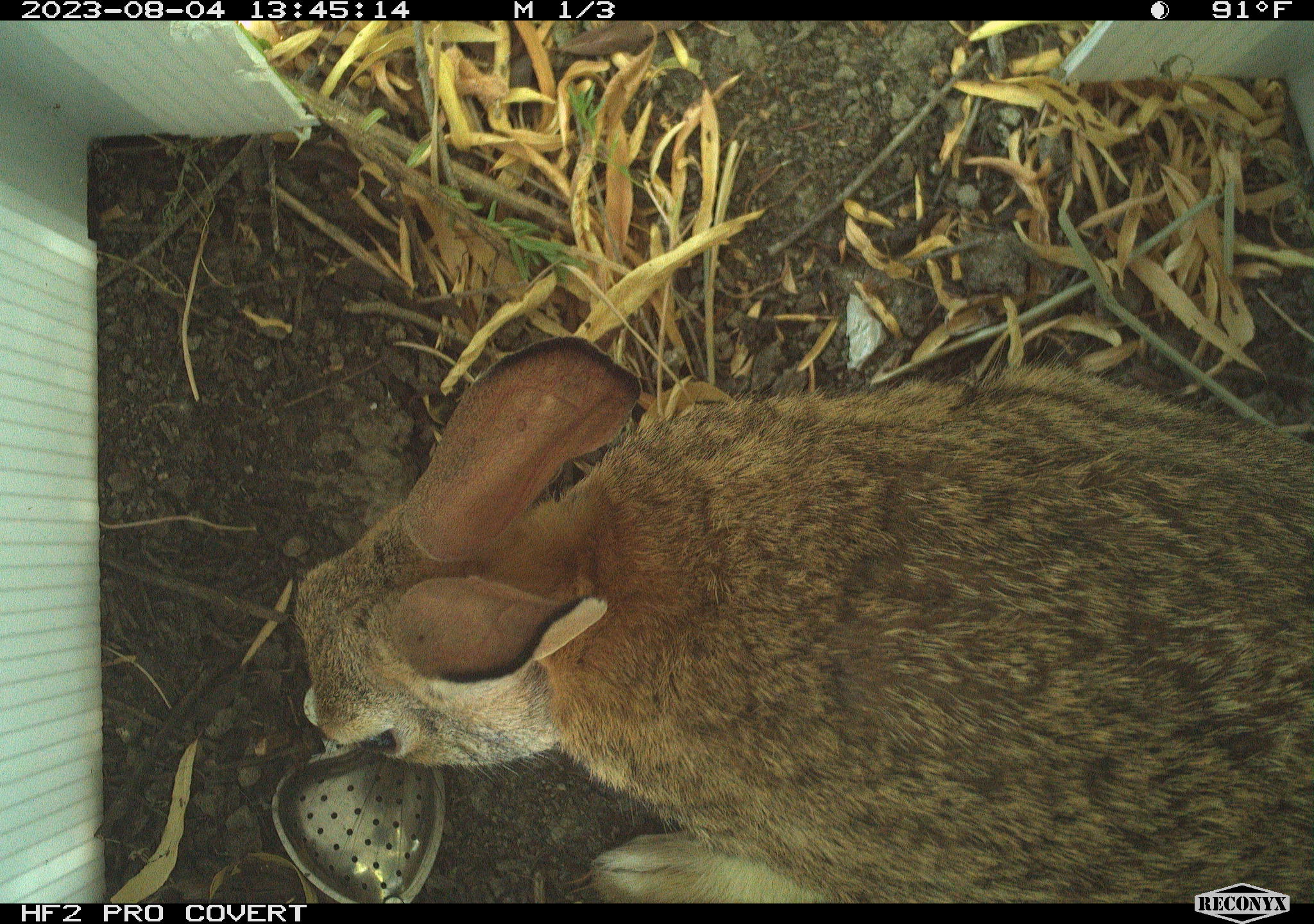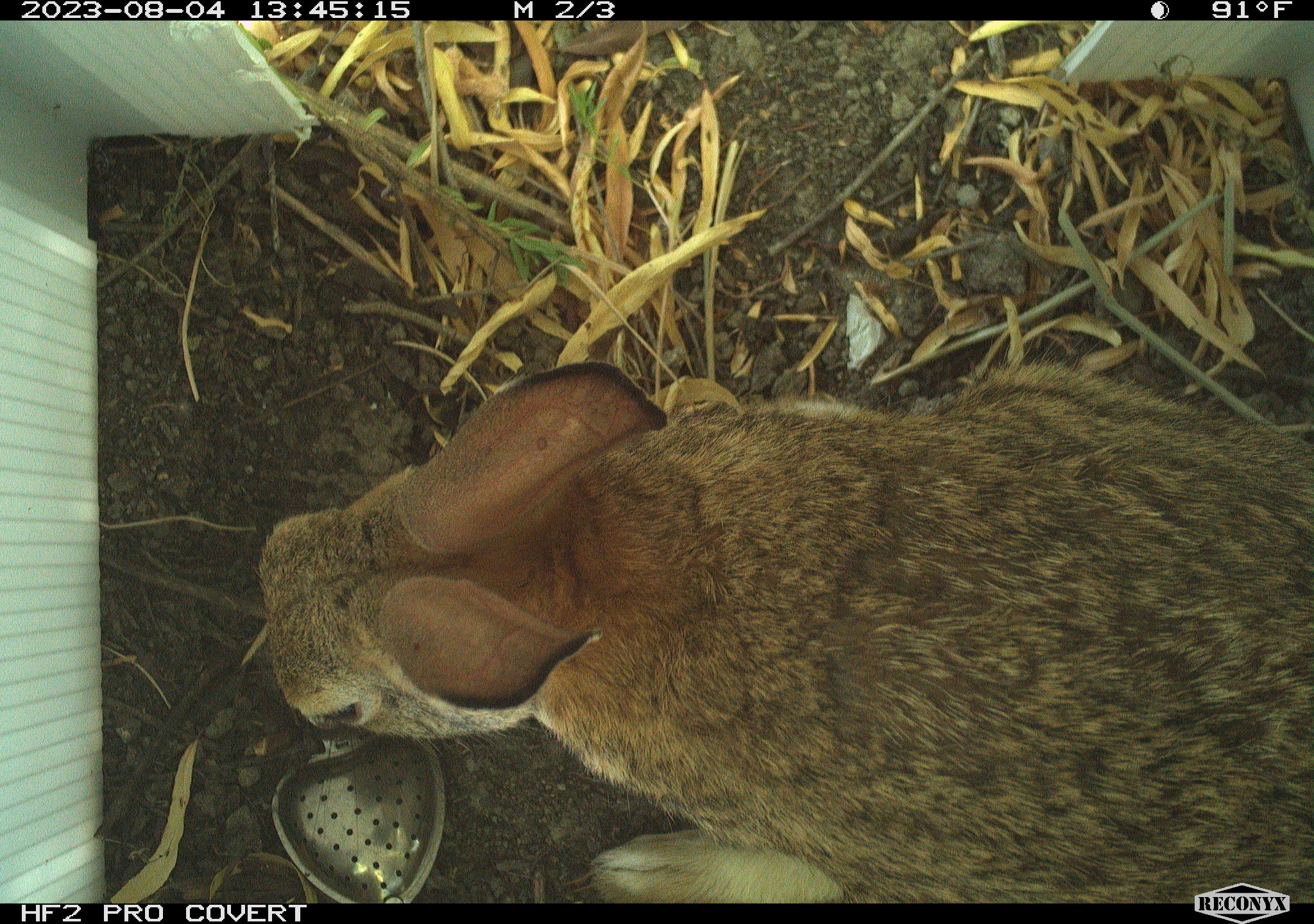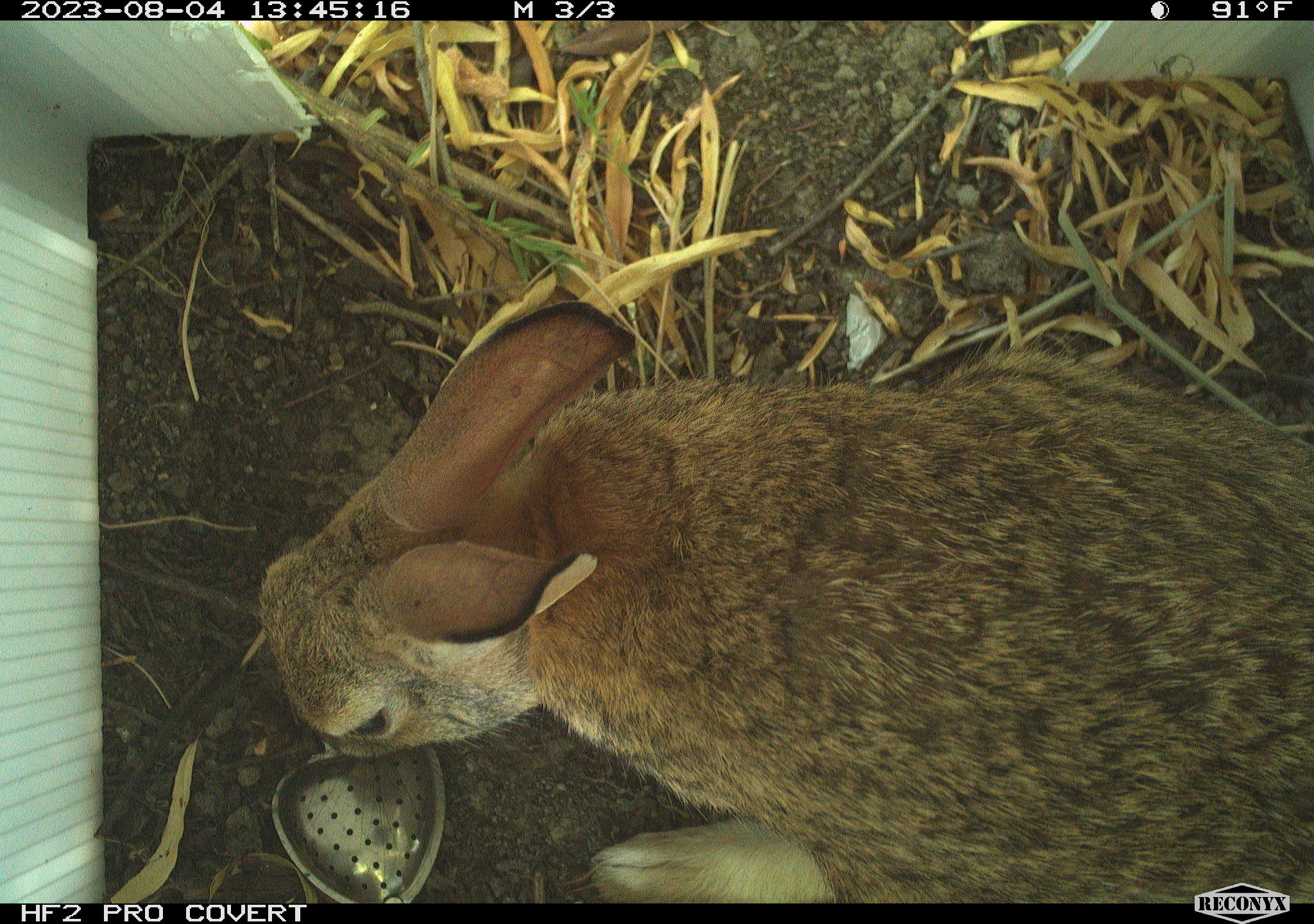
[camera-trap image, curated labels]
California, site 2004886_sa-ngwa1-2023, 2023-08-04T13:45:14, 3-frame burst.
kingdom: Animalia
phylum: Chordata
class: Mammalia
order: Lagomorpha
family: Leporidae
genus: Sylvilagus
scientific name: Sylvilagus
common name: cottontail rabbits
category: sylvilagus species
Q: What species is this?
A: Sylvilagus species (cottontail rabbits) (Sylvilagus).